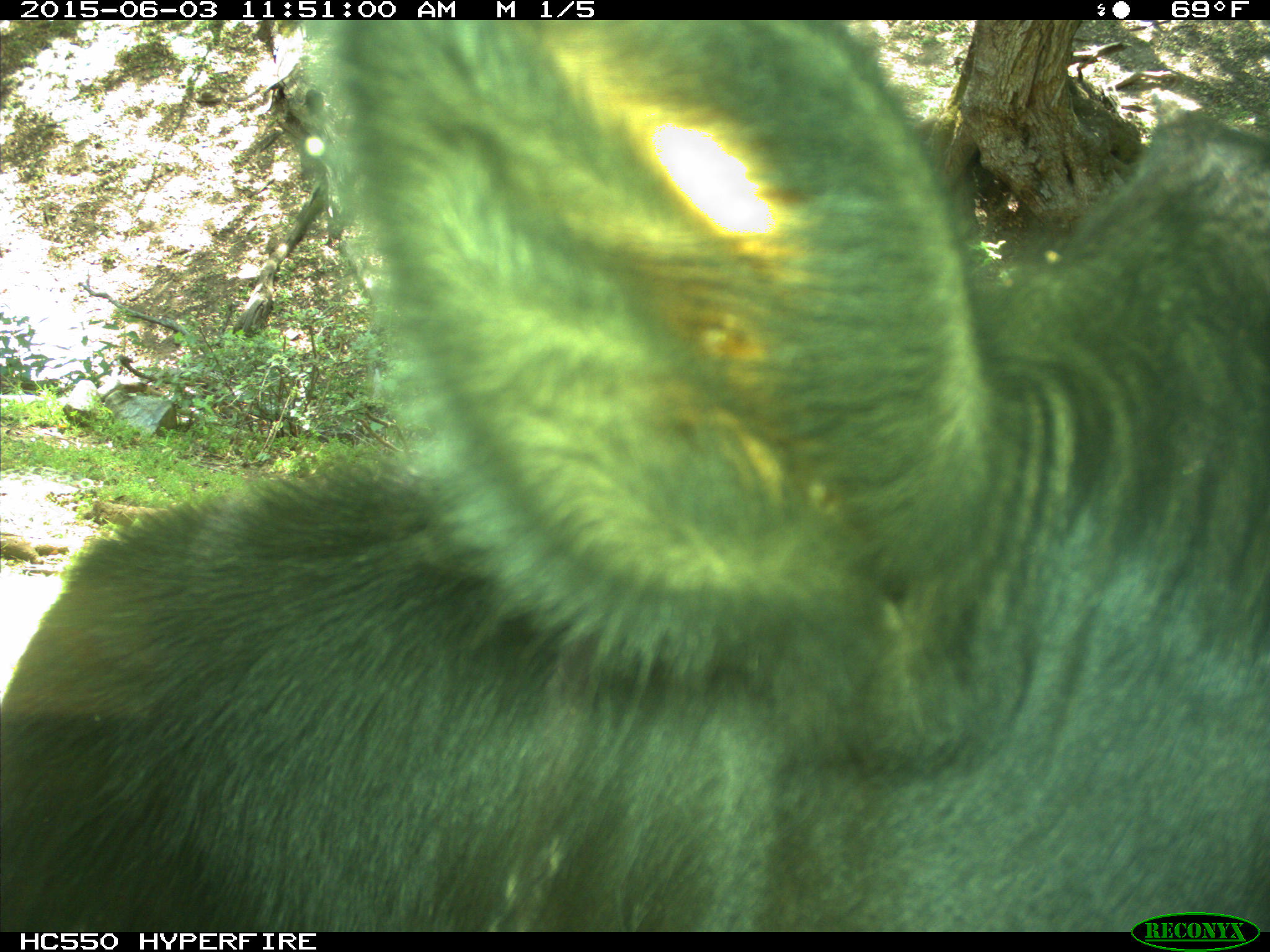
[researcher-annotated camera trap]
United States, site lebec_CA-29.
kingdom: Animalia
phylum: Chordata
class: Mammalia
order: Artiodactyla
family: Bovidae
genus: Bos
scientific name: Bos taurus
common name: domestic cow